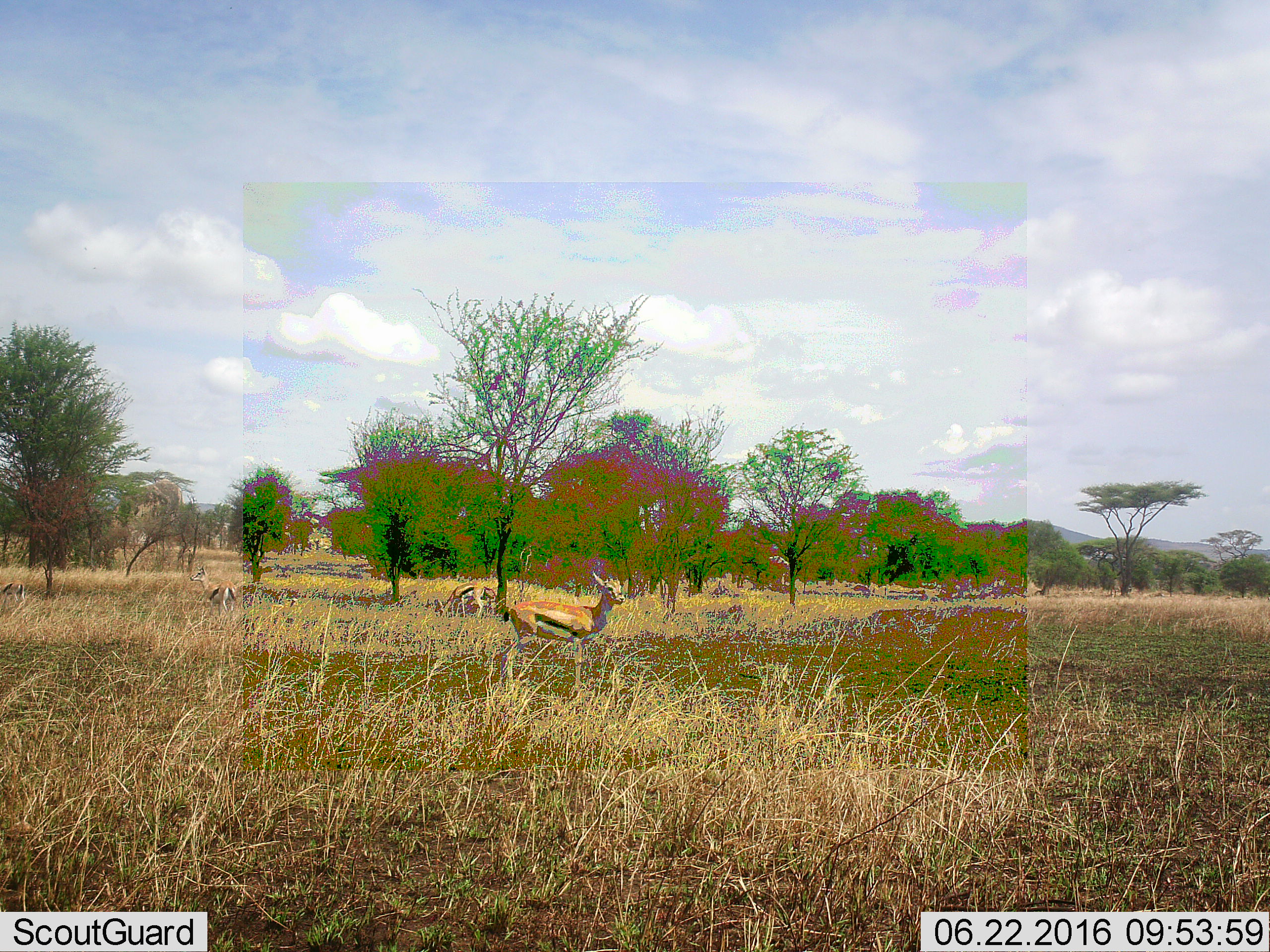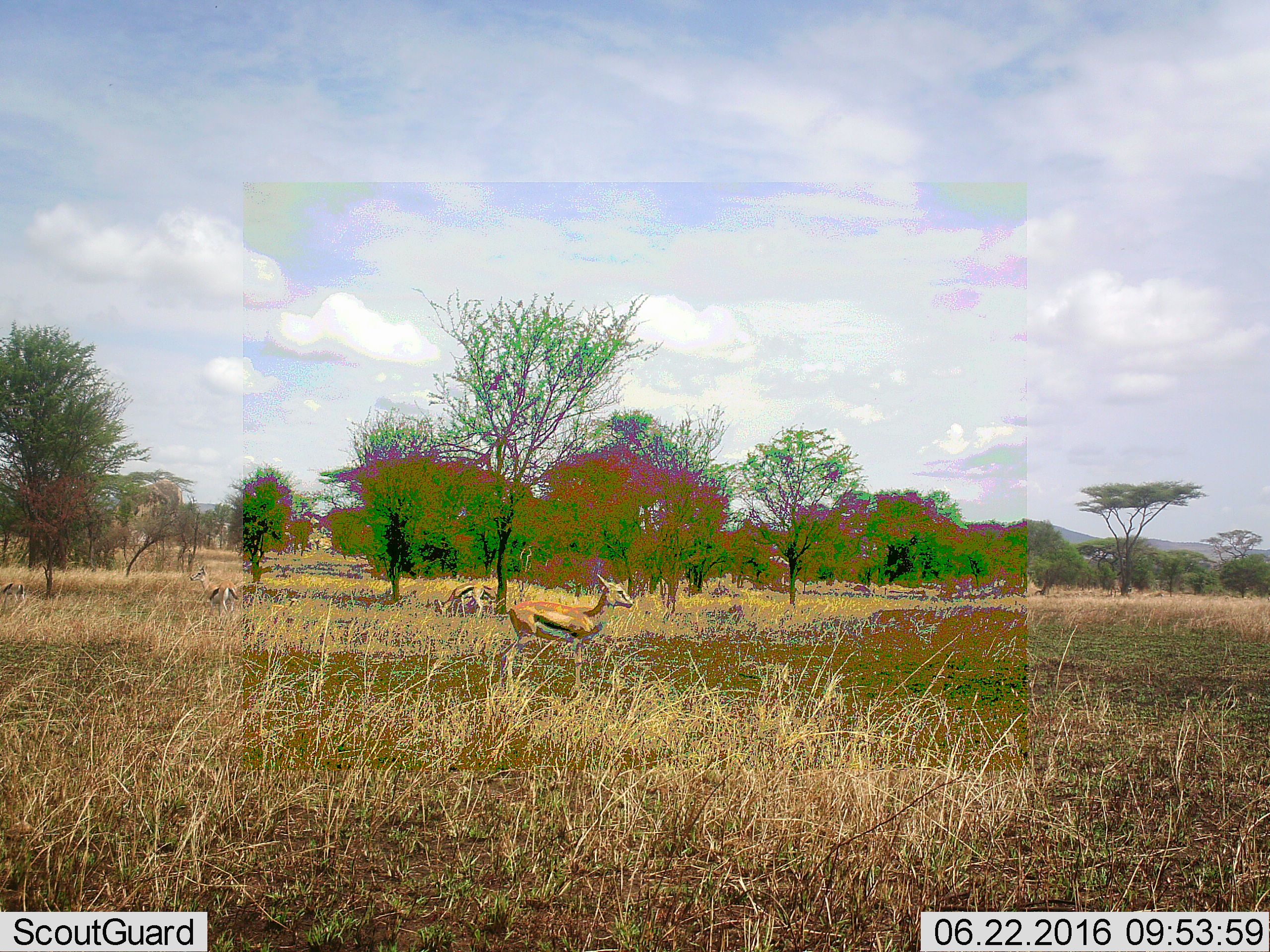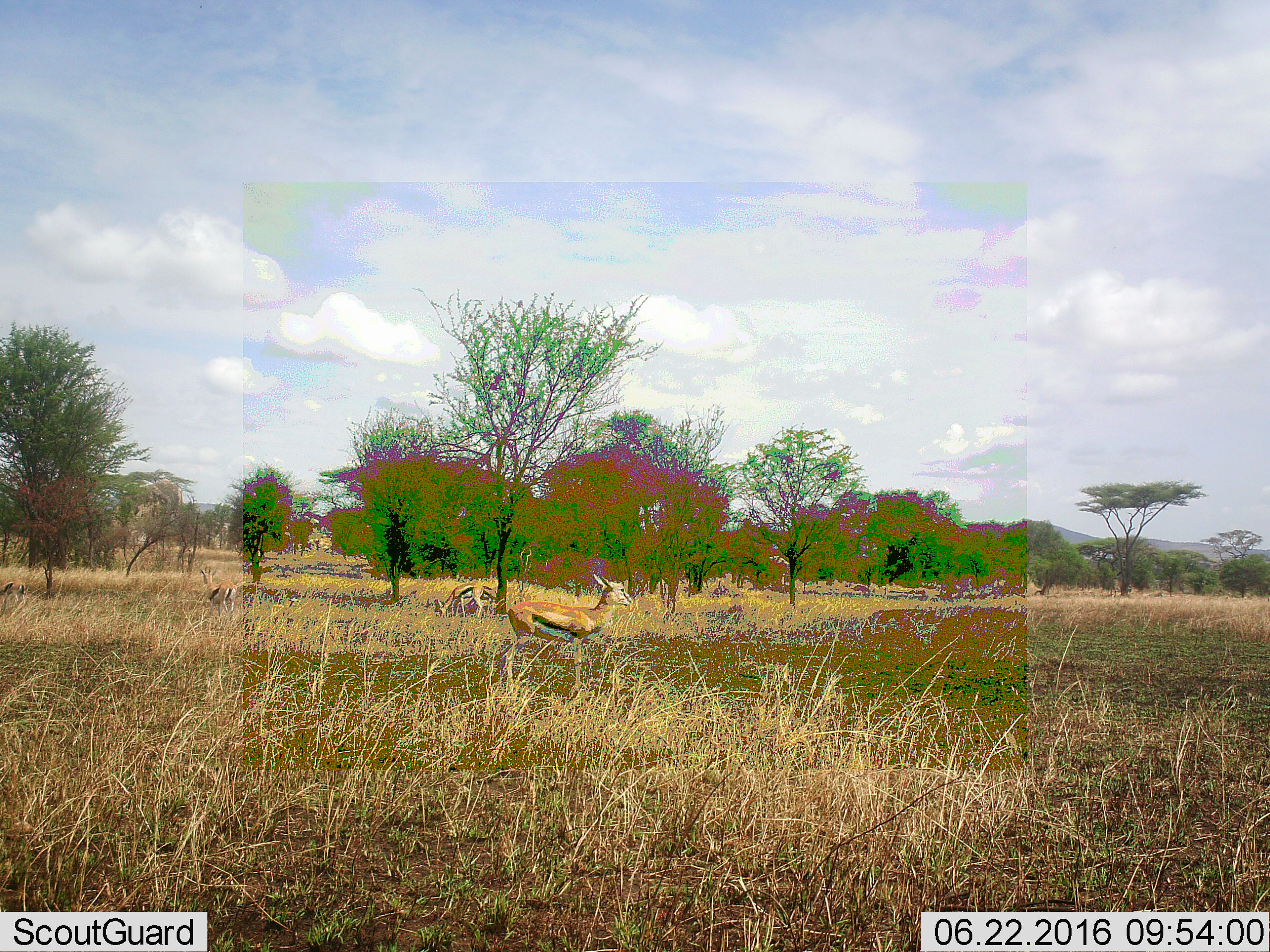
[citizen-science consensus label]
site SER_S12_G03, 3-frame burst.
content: unidentified animal